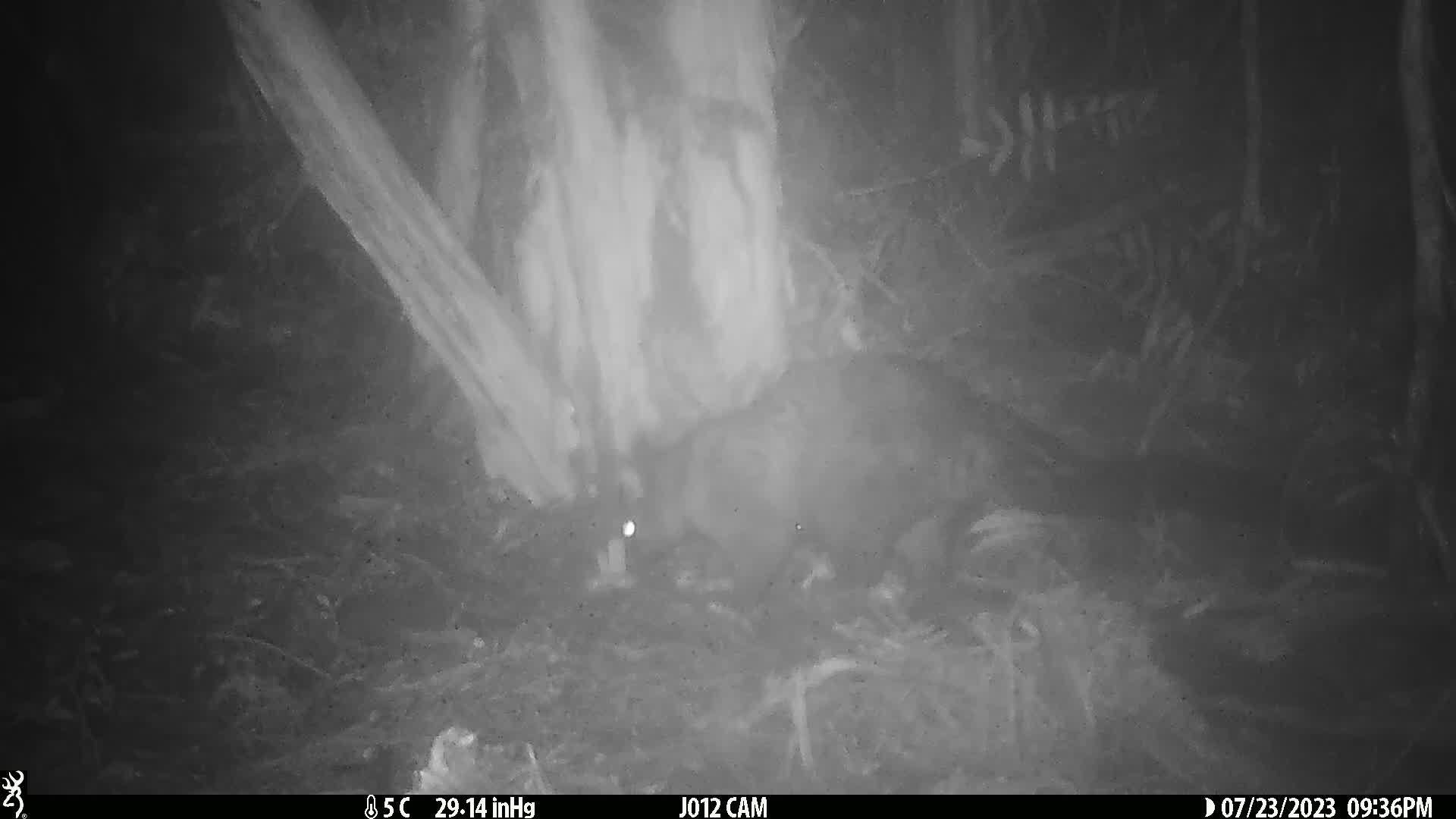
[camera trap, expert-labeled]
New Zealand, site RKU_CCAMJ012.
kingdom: Animalia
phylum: Chordata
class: Mammalia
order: Diprotodontia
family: Phalangeridae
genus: Trichosurus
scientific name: Trichosurus vulpecula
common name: common brushtail possum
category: possum